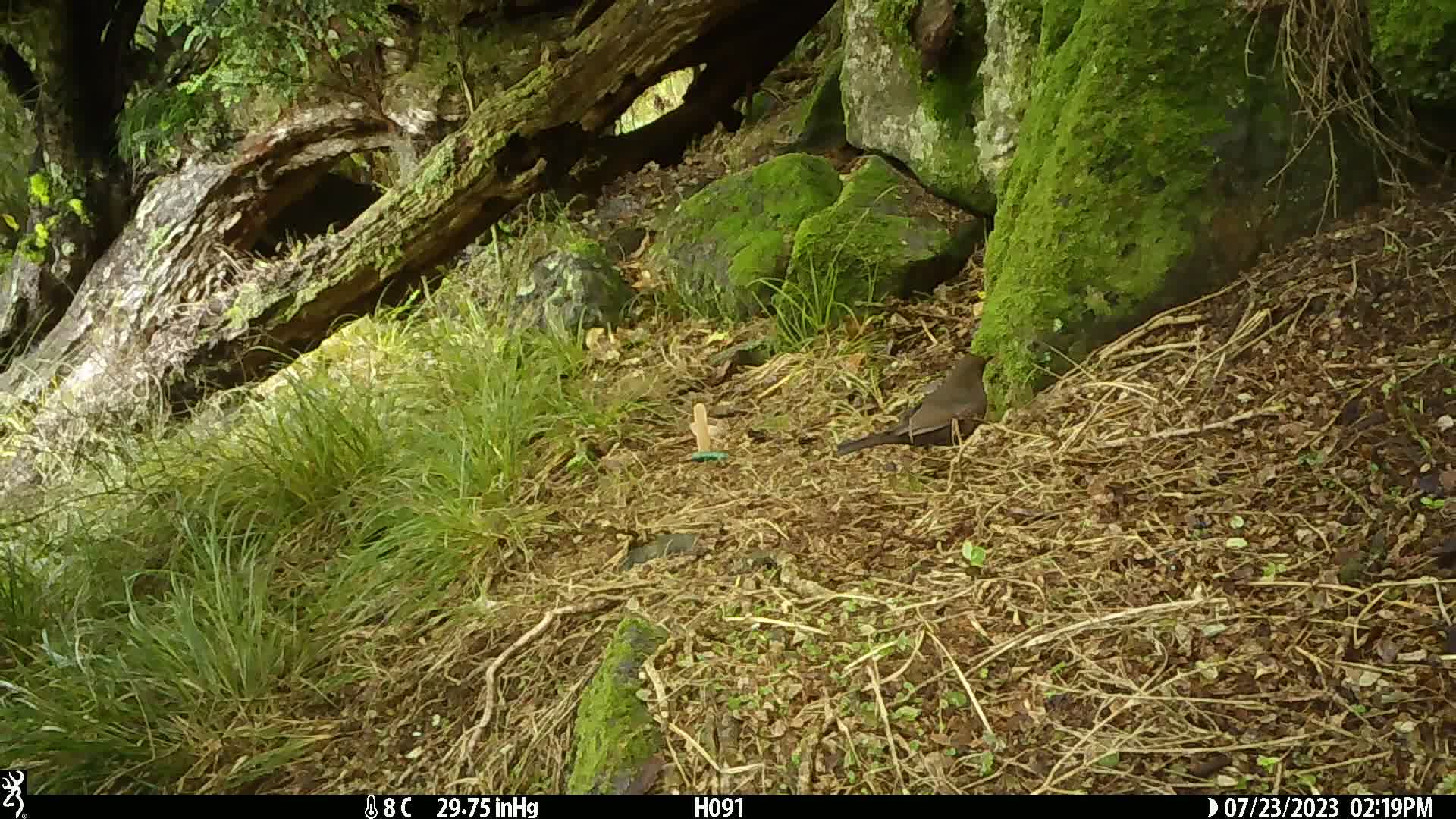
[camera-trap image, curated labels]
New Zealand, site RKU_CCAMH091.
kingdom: Animalia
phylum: Chordata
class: Aves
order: Passeriformes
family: Turdidae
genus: Turdus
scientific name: Turdus merula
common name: eurasian blackbird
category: blackbird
Blackbird (eurasian blackbird) (Turdus merula).